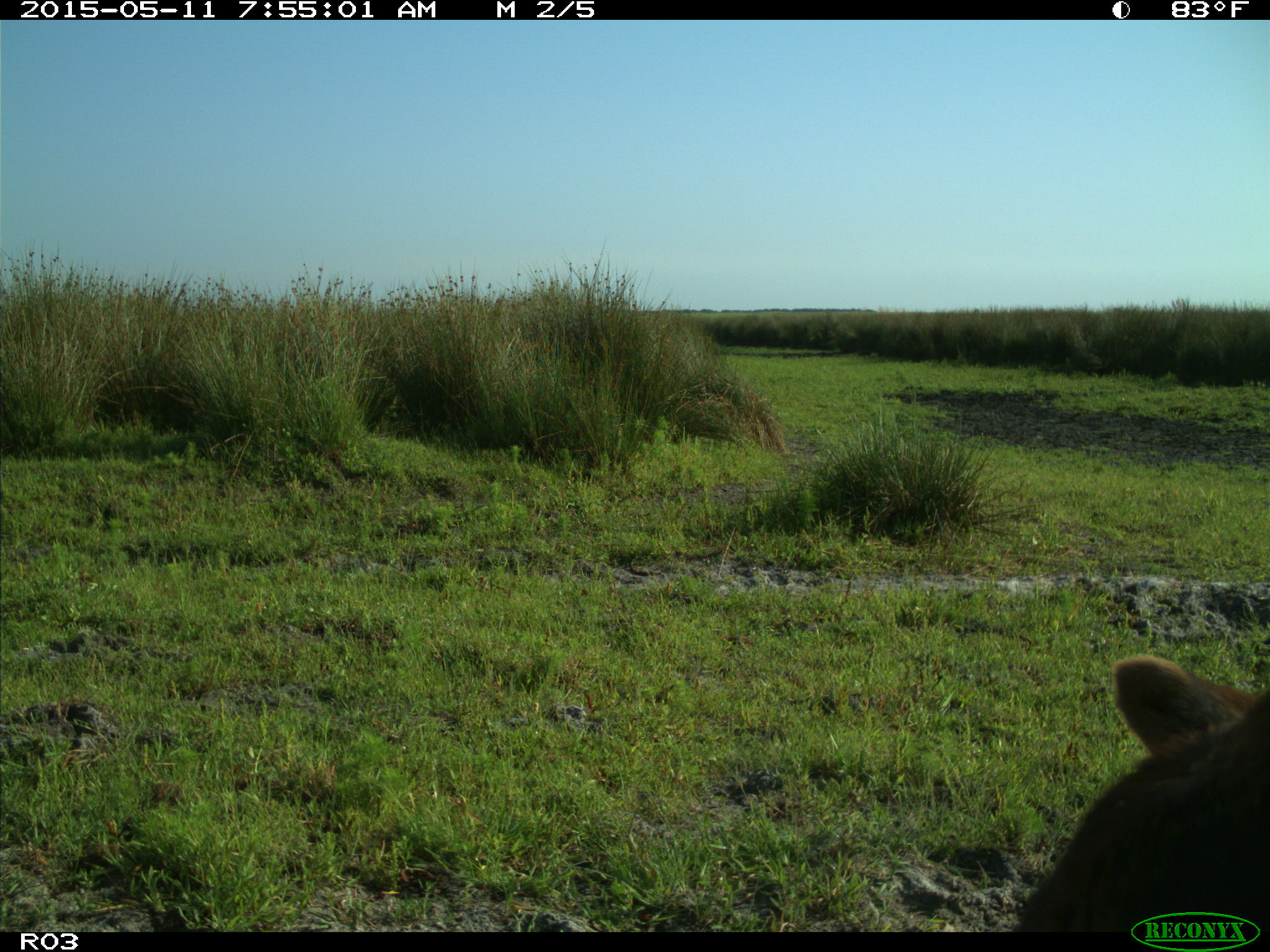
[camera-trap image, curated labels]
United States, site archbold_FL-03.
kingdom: Animalia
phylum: Chordata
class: Mammalia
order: Artiodactyla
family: Bovidae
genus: Bos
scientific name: Bos taurus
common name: domestic cow